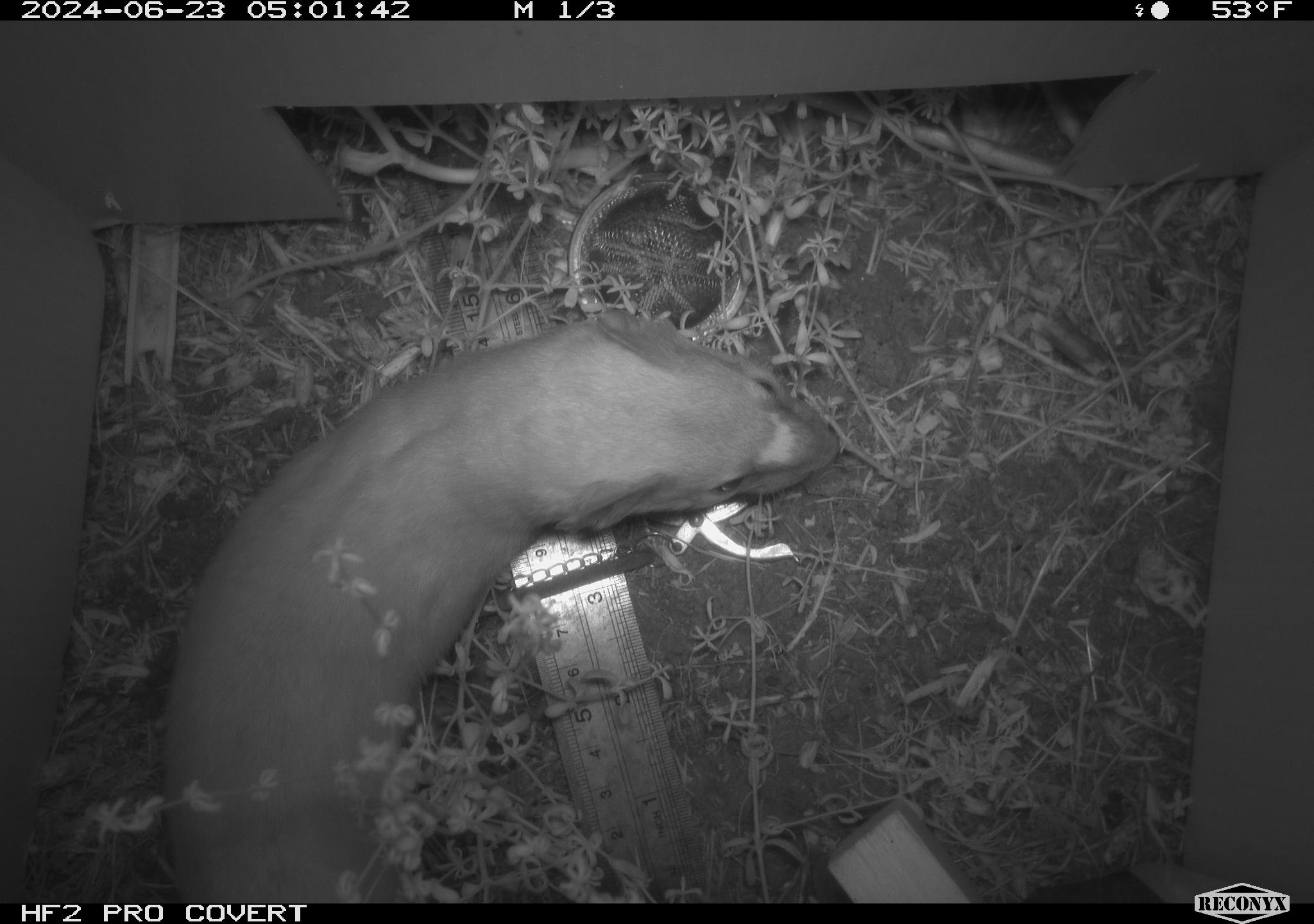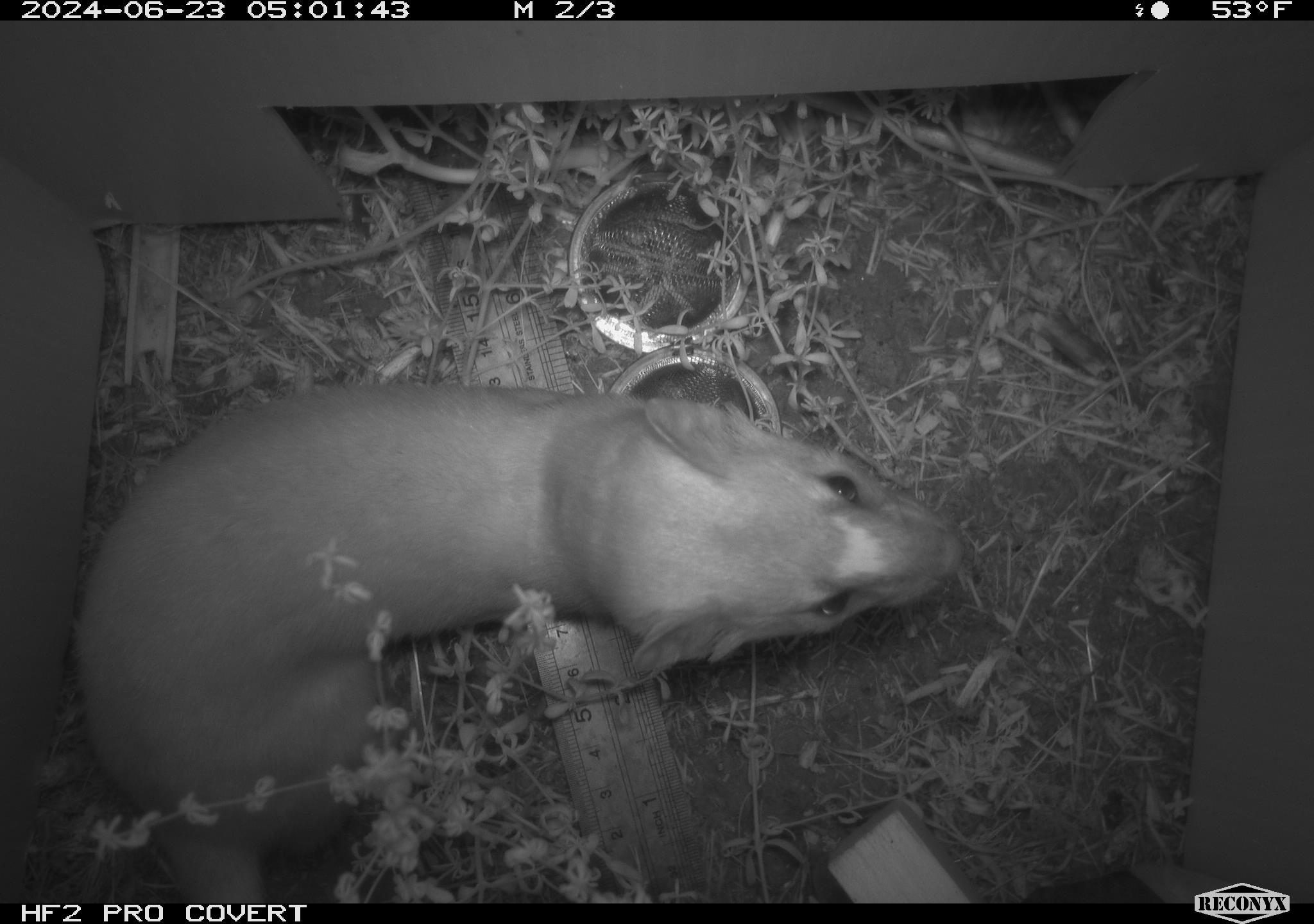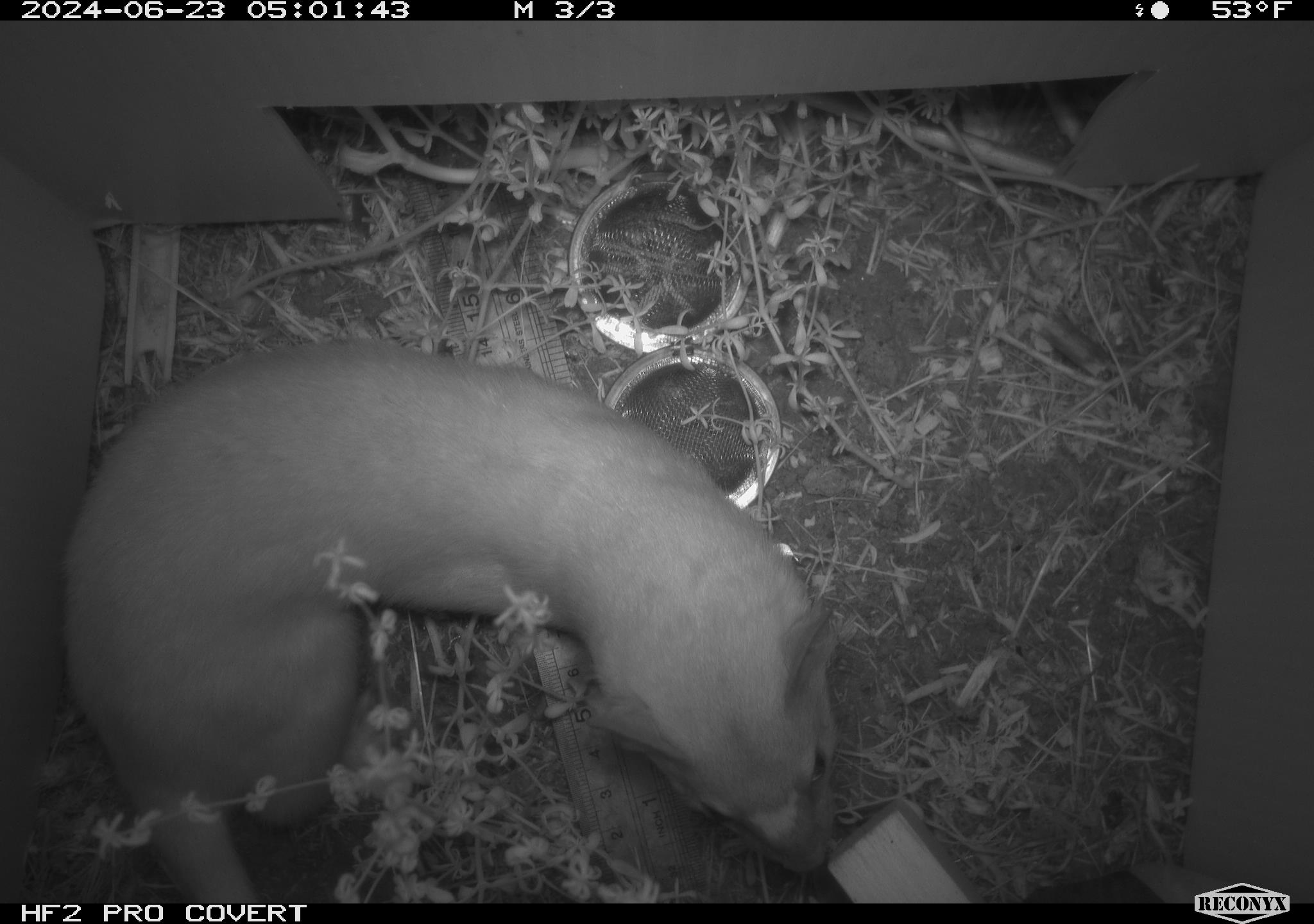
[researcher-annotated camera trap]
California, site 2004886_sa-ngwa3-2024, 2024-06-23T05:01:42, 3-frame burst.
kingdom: Animalia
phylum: Chordata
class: Mammalia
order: Carnivora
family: Mustelidae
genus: Neogale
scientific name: Neogale frenata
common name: long-tailed weasel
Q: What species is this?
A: Long-tailed weasel (Neogale frenata).